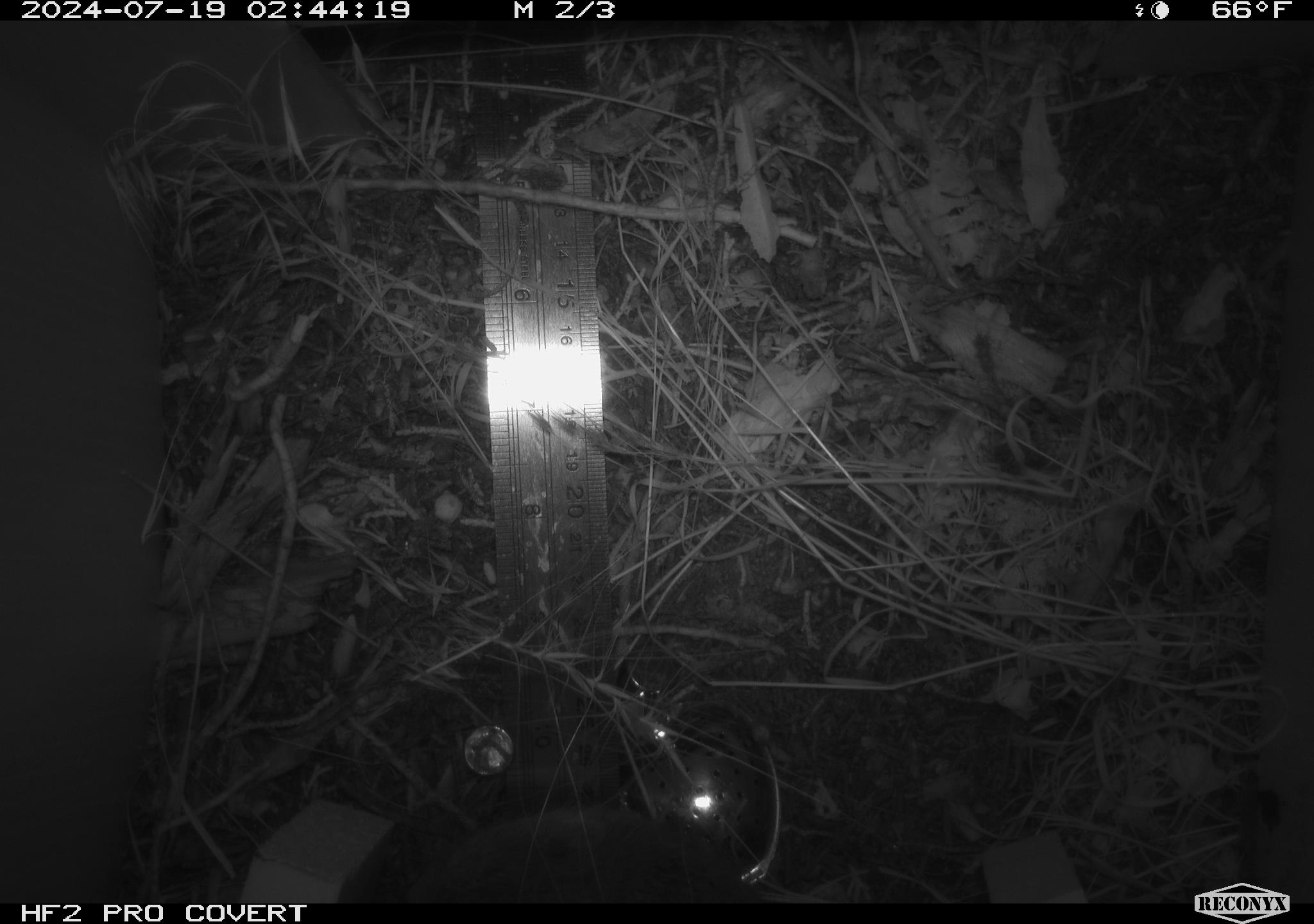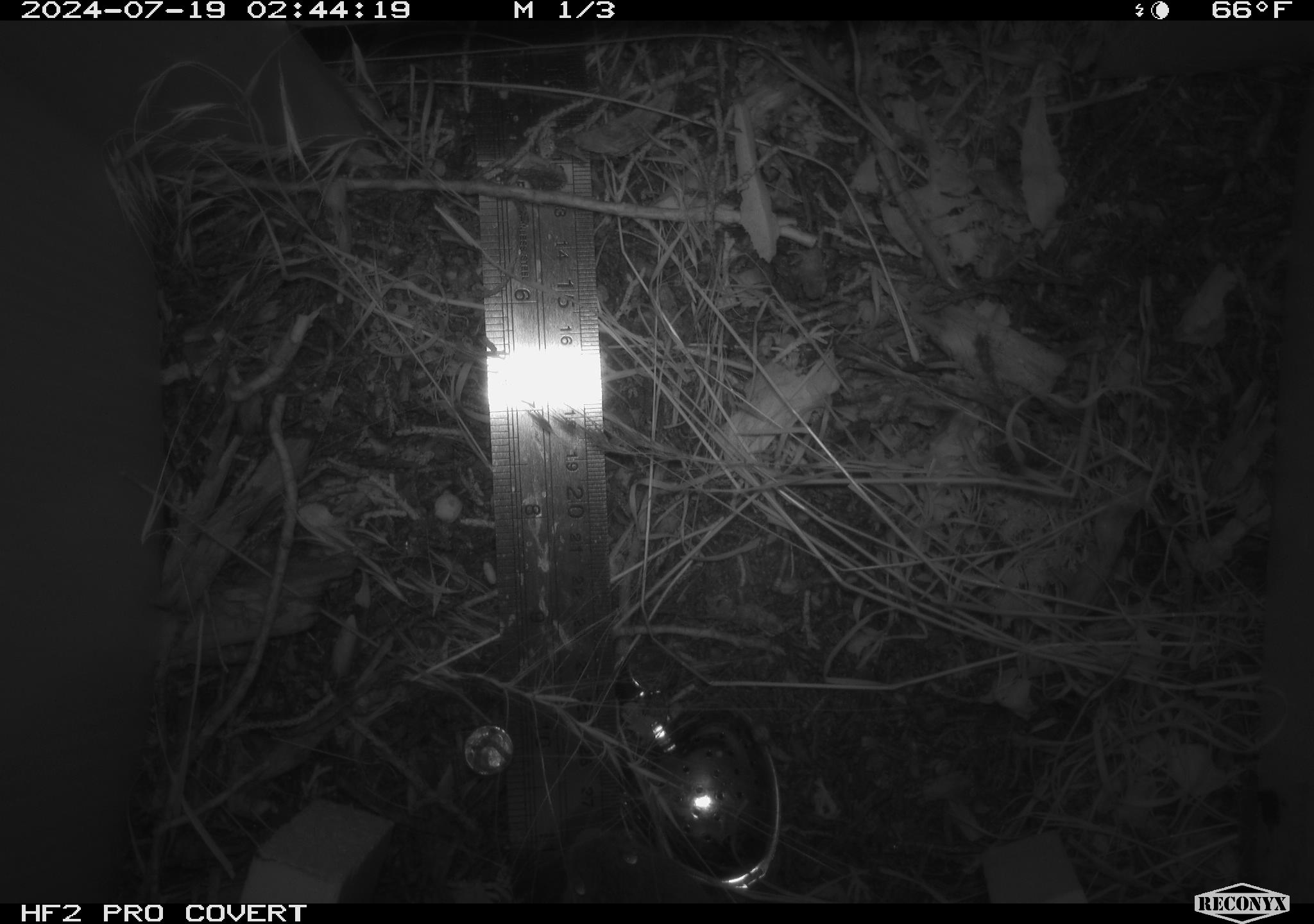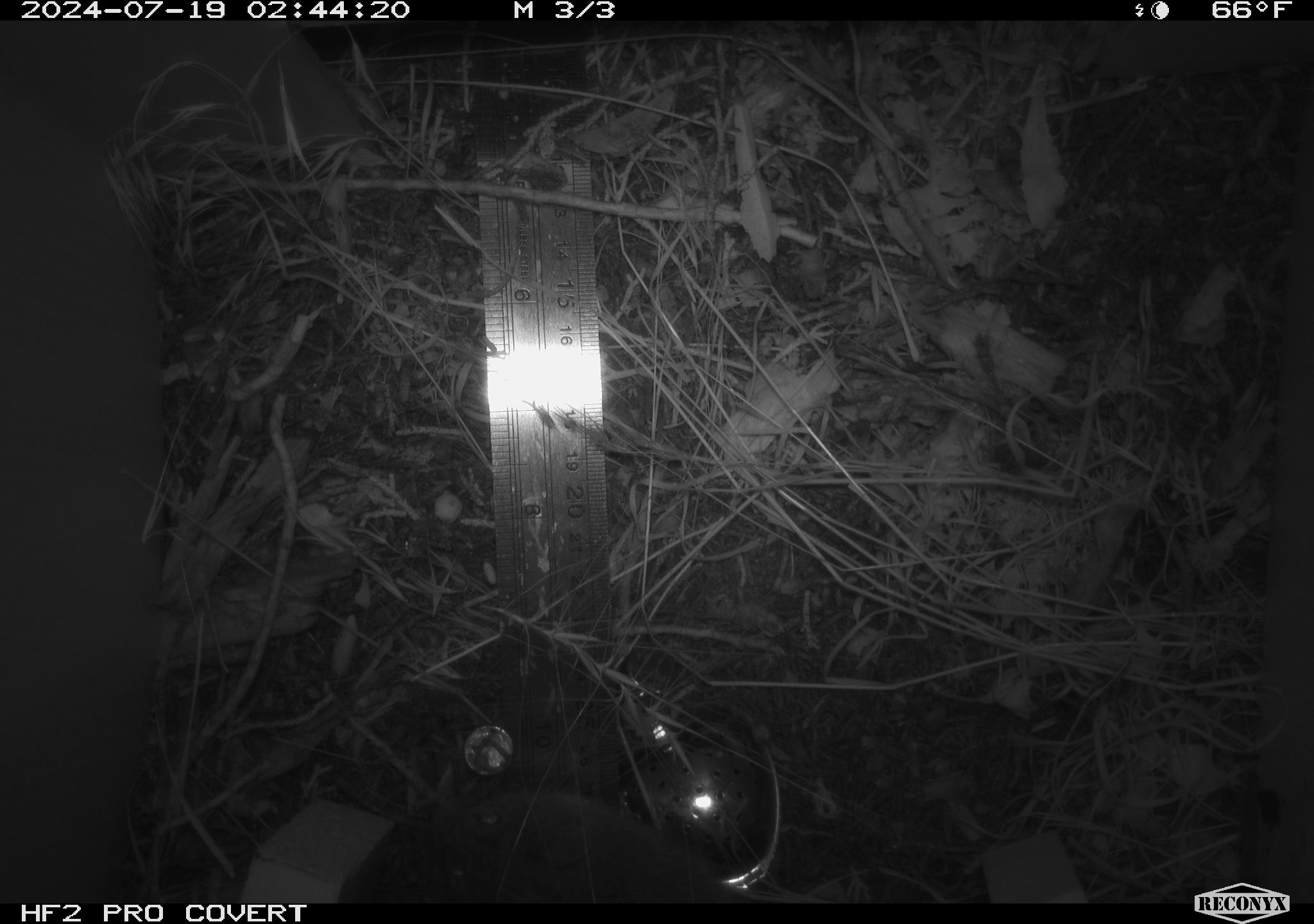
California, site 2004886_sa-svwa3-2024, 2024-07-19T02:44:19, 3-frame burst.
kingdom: Animalia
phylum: Chordata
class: Mammalia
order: Rodentia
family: Cricetidae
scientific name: Arvicolinae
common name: voles, lemmings, and muskrats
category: arvicolinae subfamily